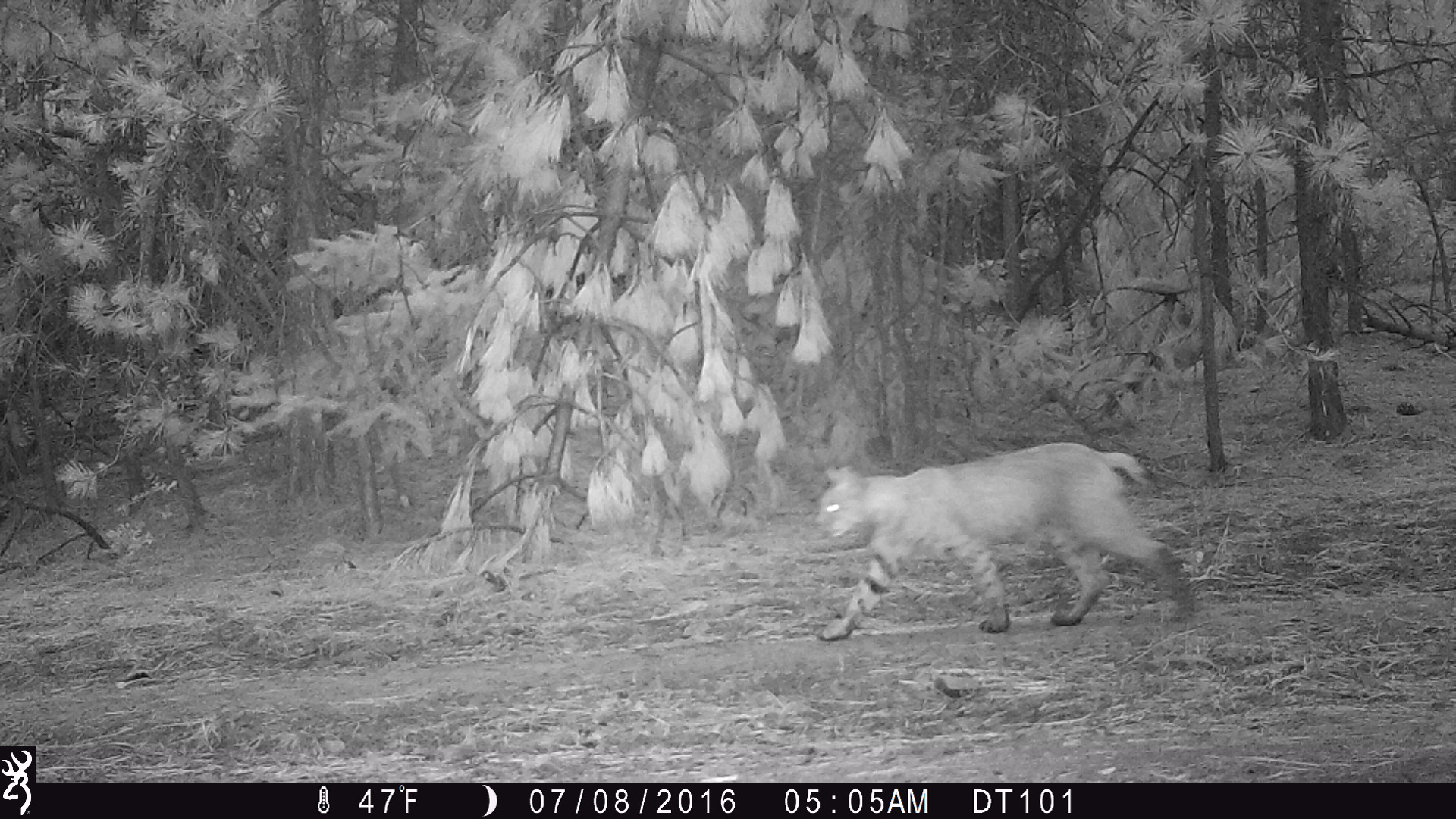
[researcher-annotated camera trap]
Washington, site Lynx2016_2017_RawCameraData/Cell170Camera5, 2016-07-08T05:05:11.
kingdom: Animalia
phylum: Chordata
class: Mammalia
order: Carnivora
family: Felidae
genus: Lynx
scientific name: Lynx rufus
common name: bobcat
Lynx rufus (bobcat). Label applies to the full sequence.